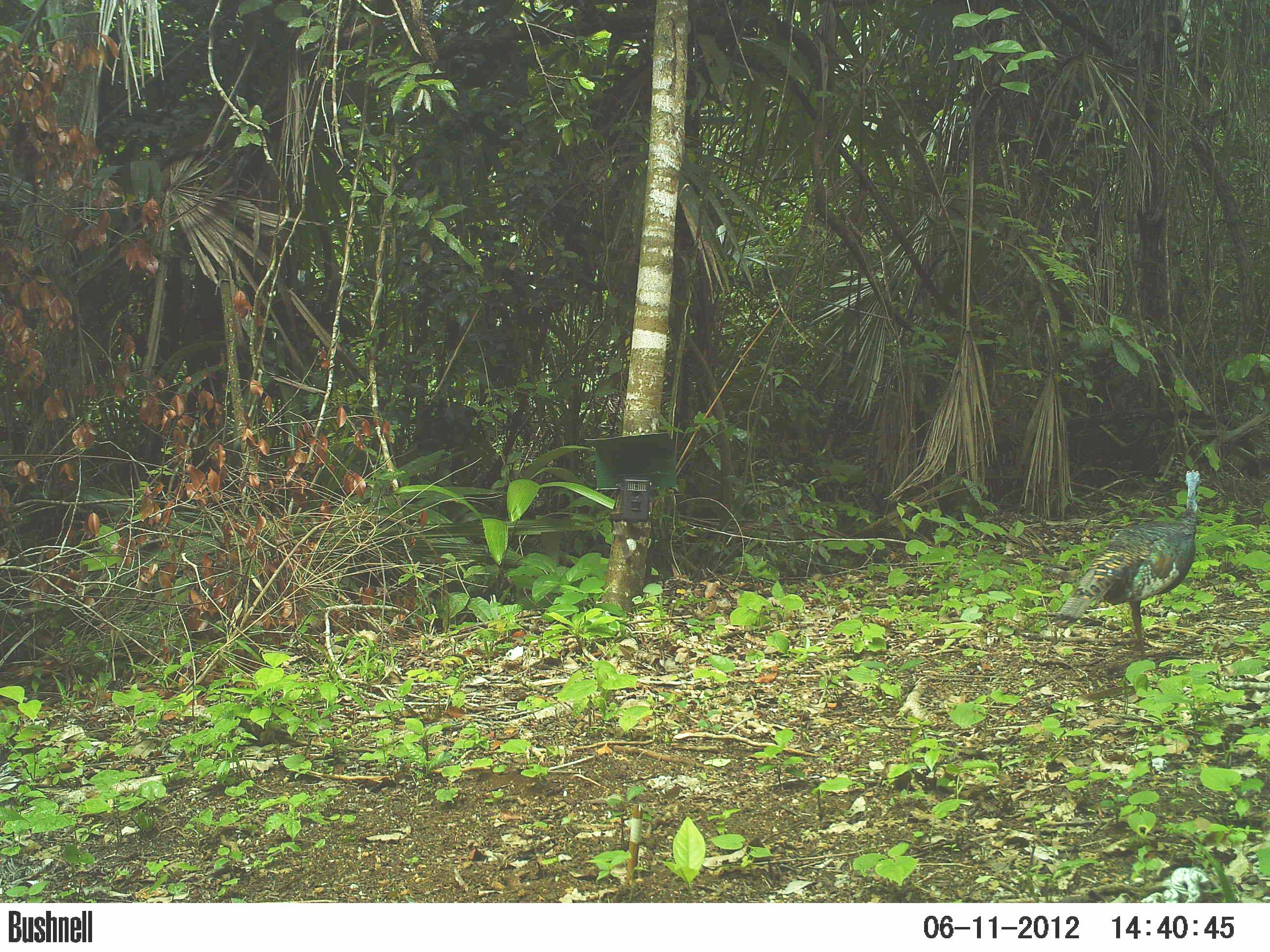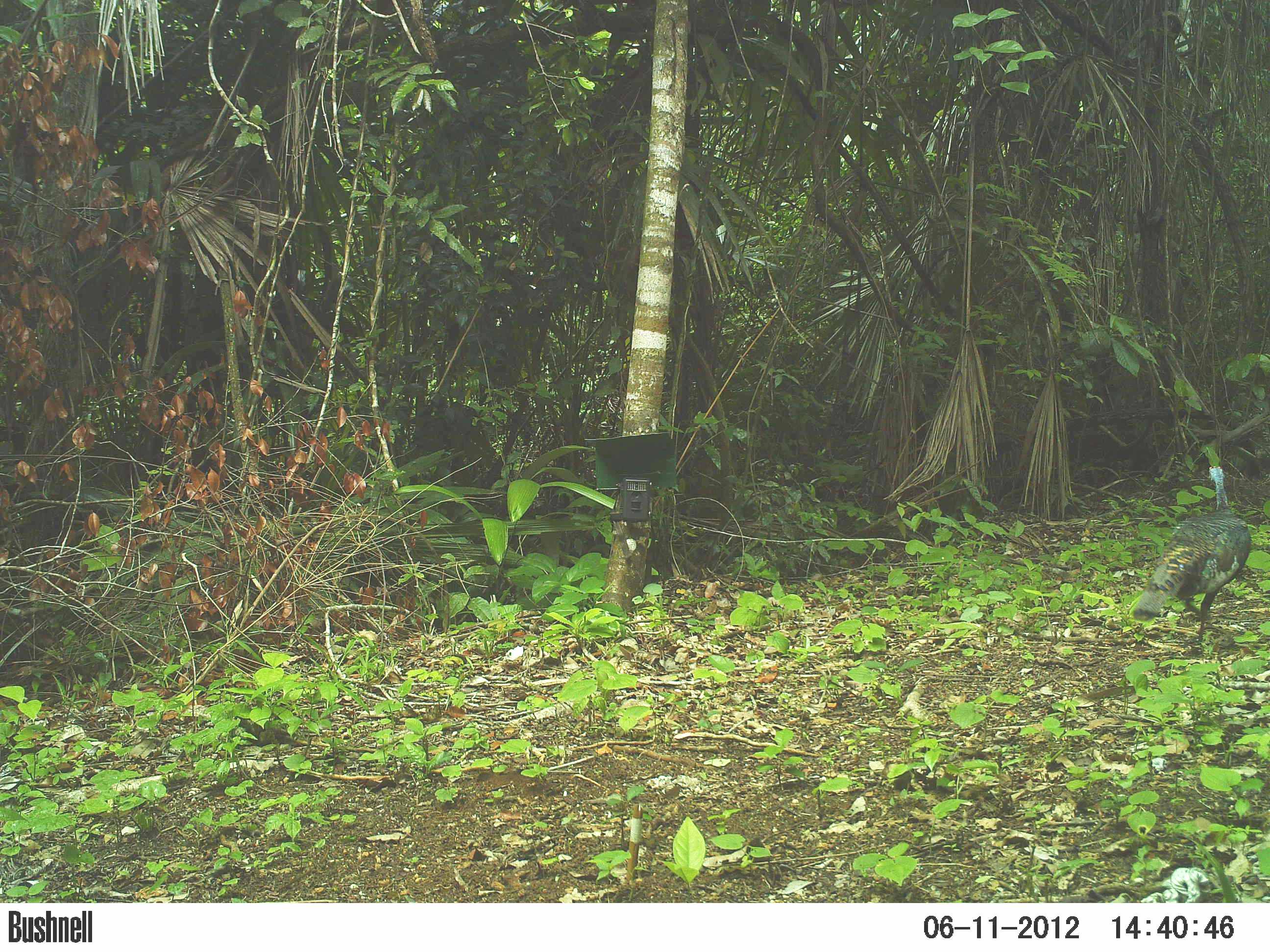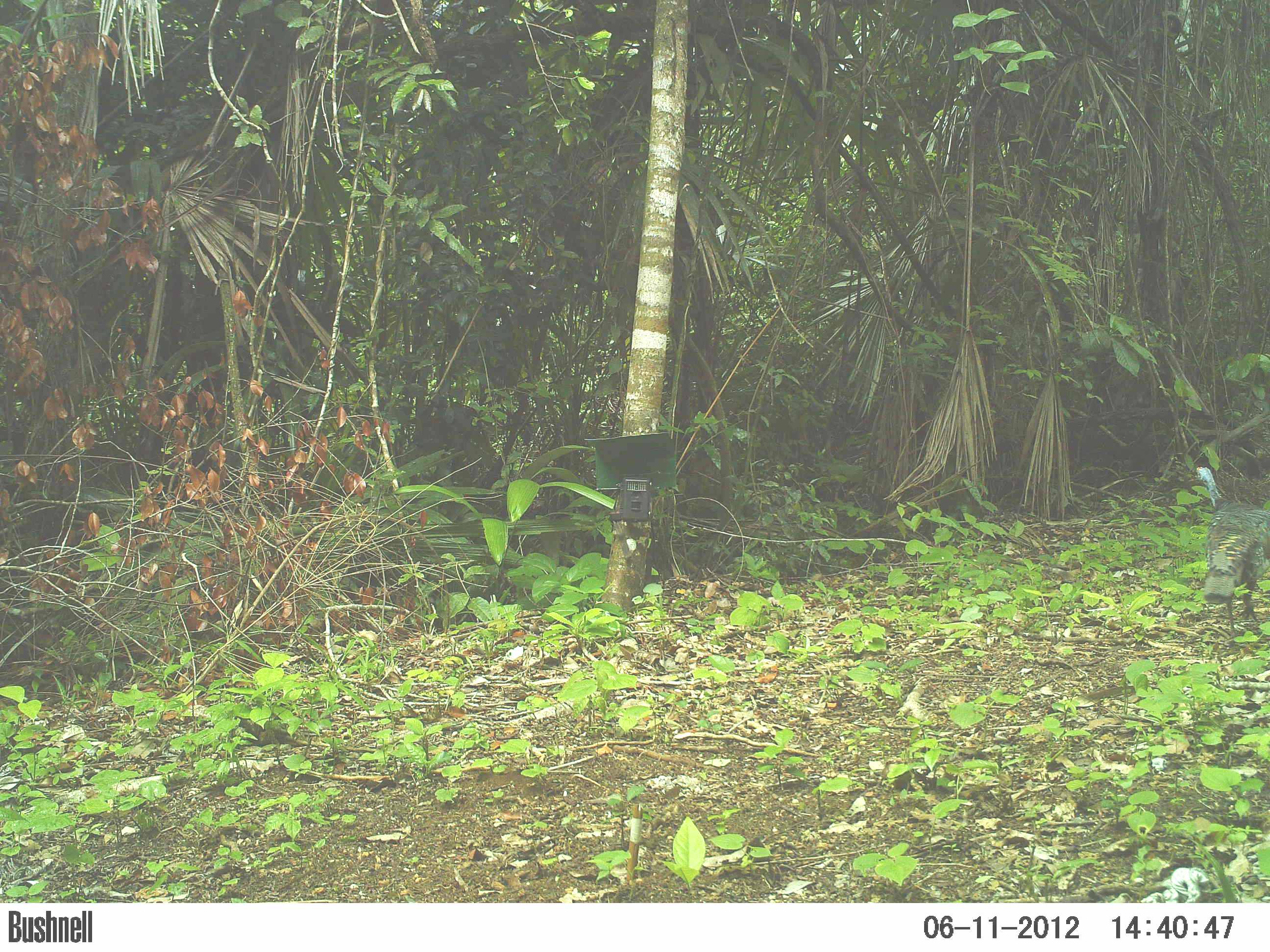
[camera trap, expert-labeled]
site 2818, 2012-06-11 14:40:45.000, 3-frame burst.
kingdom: Animalia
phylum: Chordata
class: Aves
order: Galliformes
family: Phasianidae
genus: Meleagris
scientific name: Meleagris ocellata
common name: ocellated turkey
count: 3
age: adult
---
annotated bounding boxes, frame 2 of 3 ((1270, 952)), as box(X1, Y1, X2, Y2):
meleagris ocellata: box(1131, 465, 1252, 643)